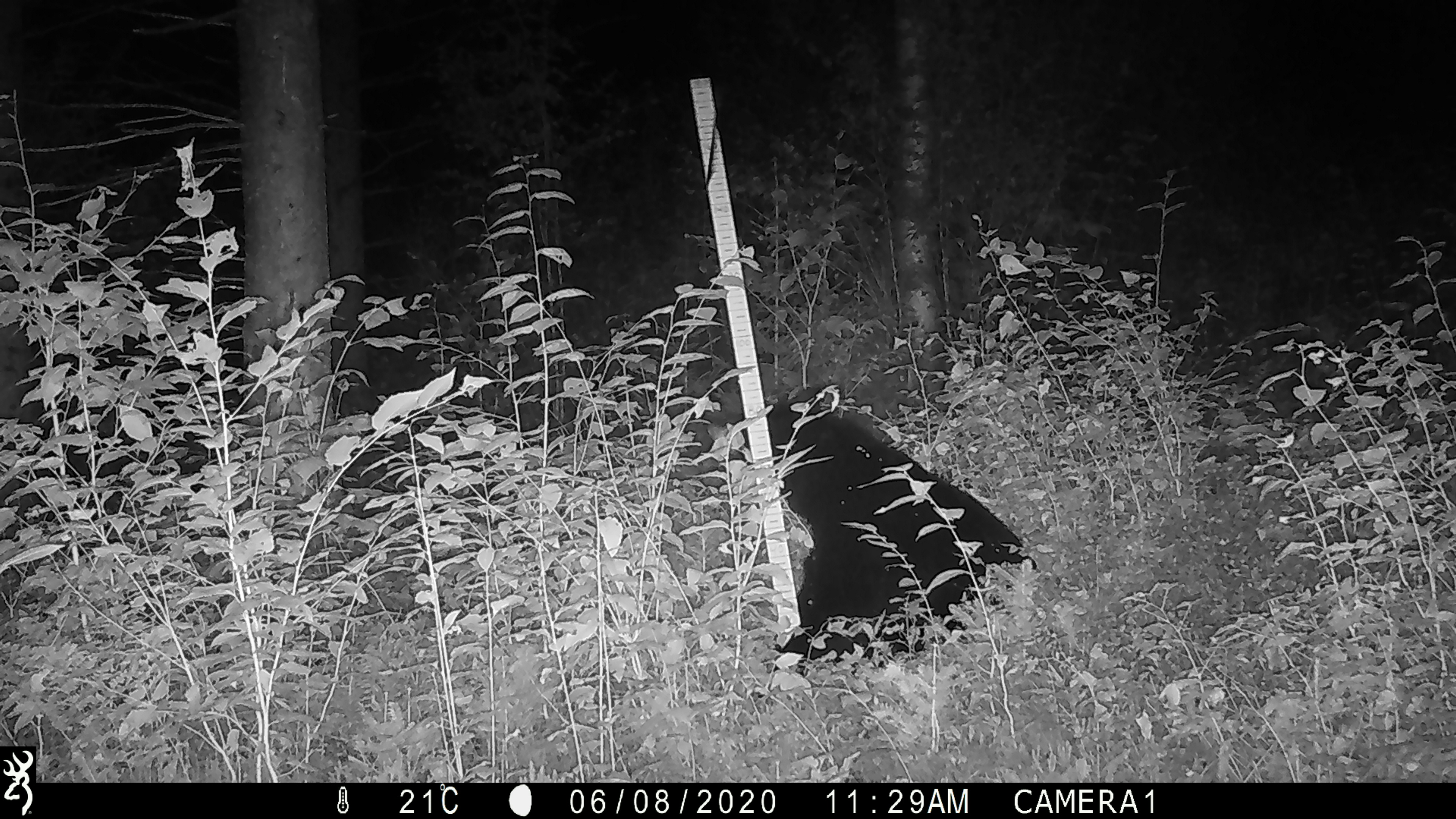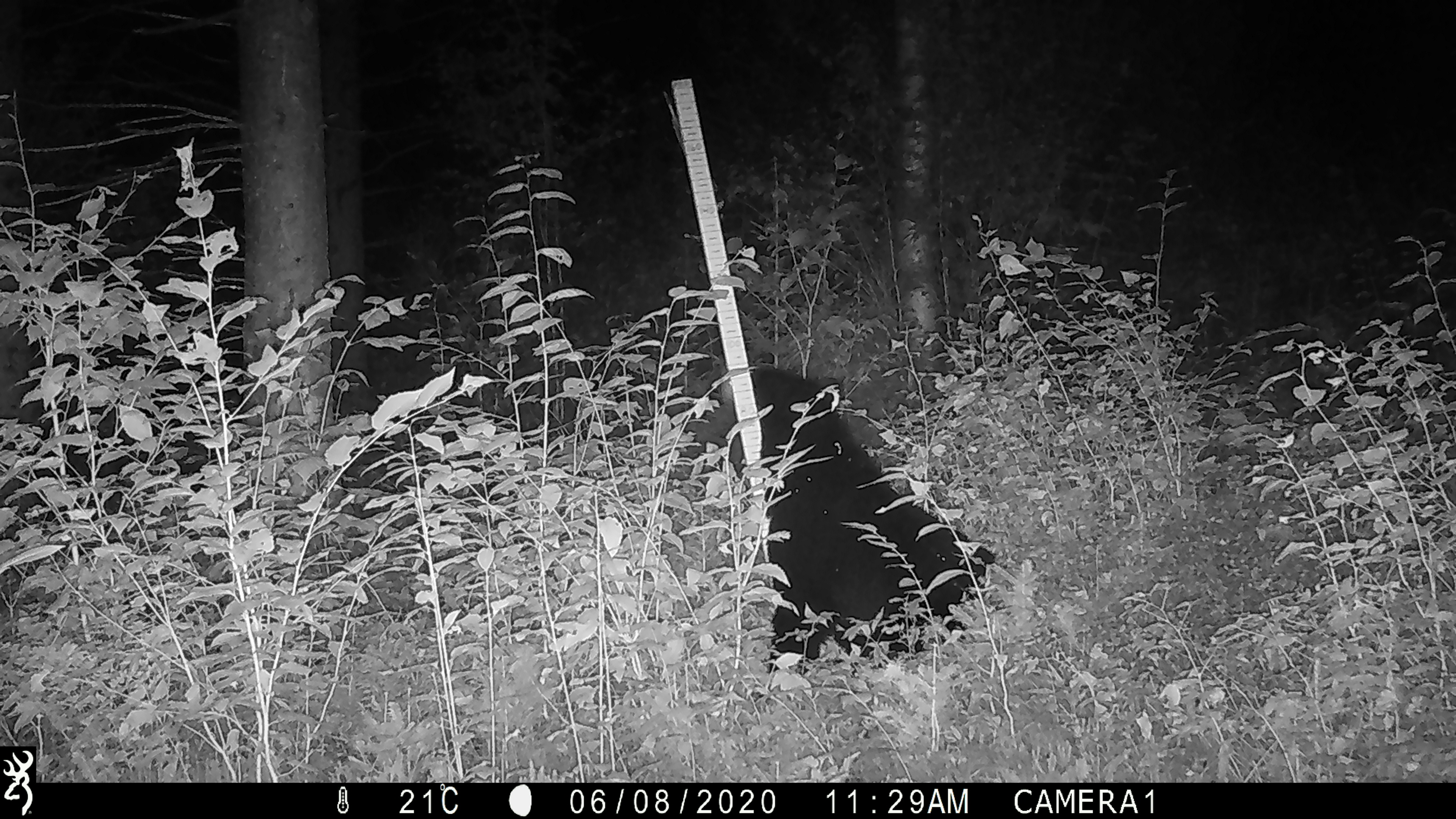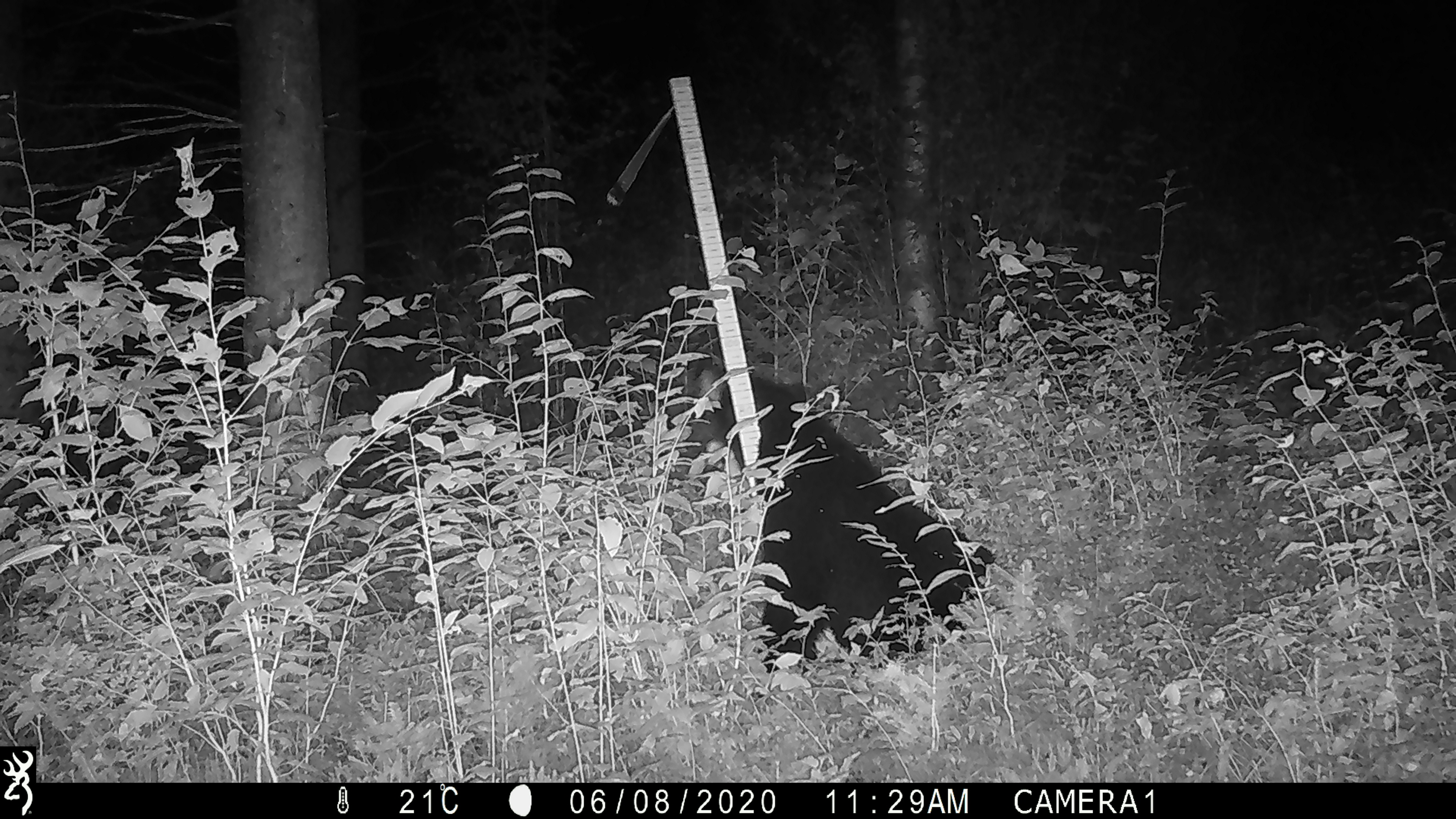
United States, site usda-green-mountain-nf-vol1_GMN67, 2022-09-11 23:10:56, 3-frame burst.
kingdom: Animalia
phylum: Chordata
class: Mammalia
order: Carnivora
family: Ursidae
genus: Ursus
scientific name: Ursus americanus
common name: black bear